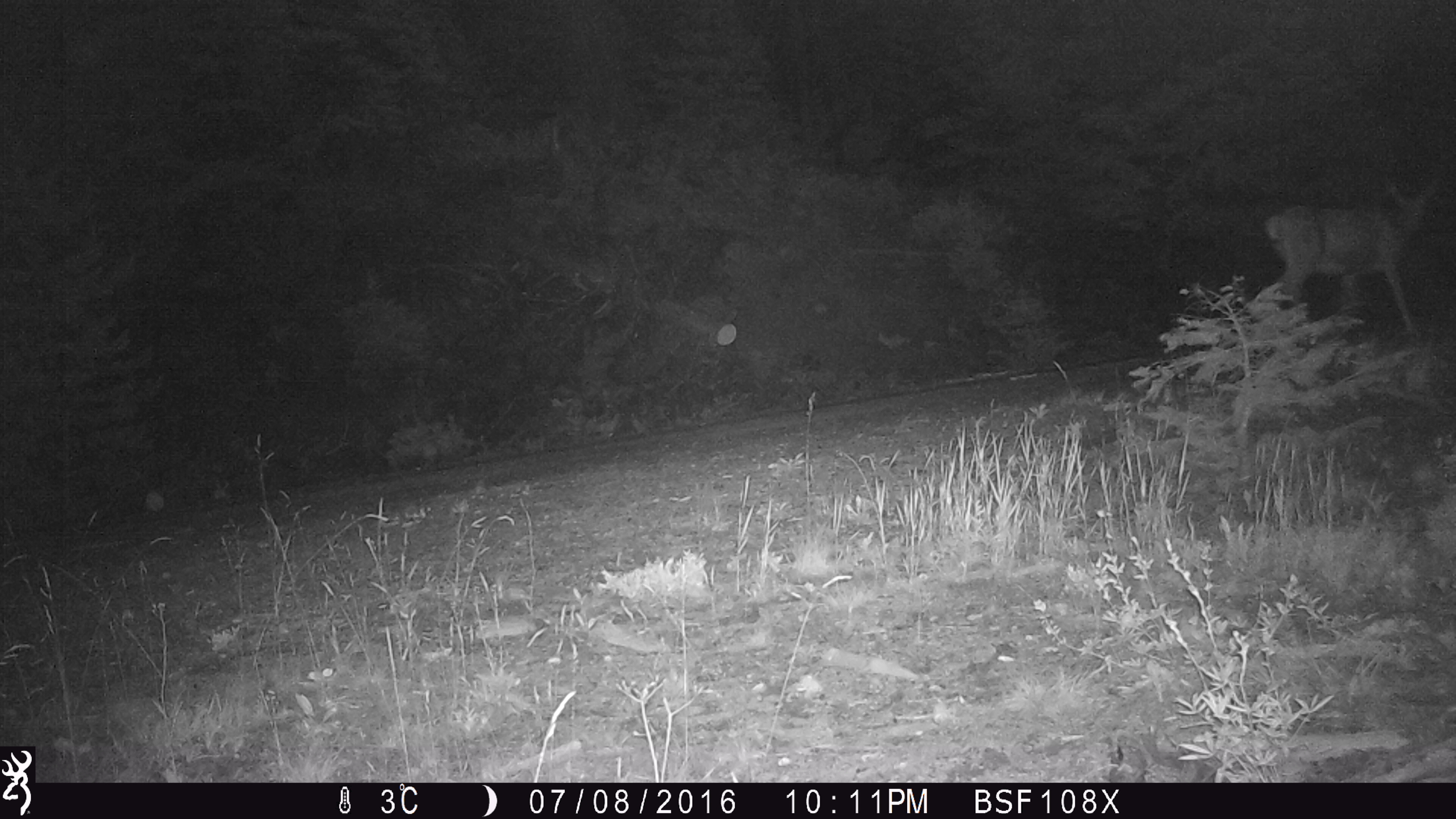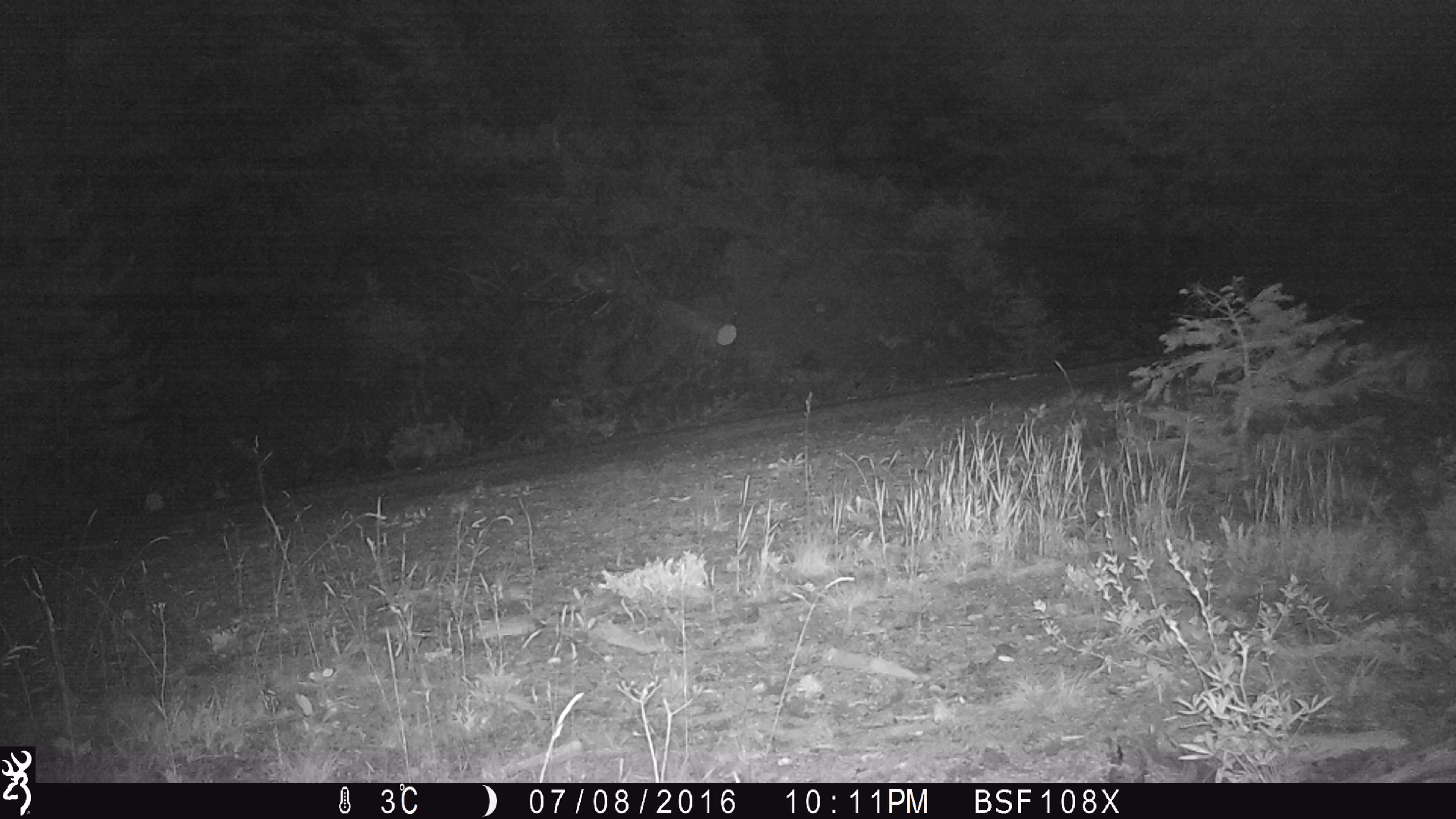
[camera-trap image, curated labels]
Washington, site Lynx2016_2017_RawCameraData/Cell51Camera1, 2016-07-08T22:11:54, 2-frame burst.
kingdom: Animalia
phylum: Chordata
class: Mammalia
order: Artiodactyla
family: Cervidae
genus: Odocoileus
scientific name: Odocoileus hemionus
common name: mule deer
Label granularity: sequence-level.